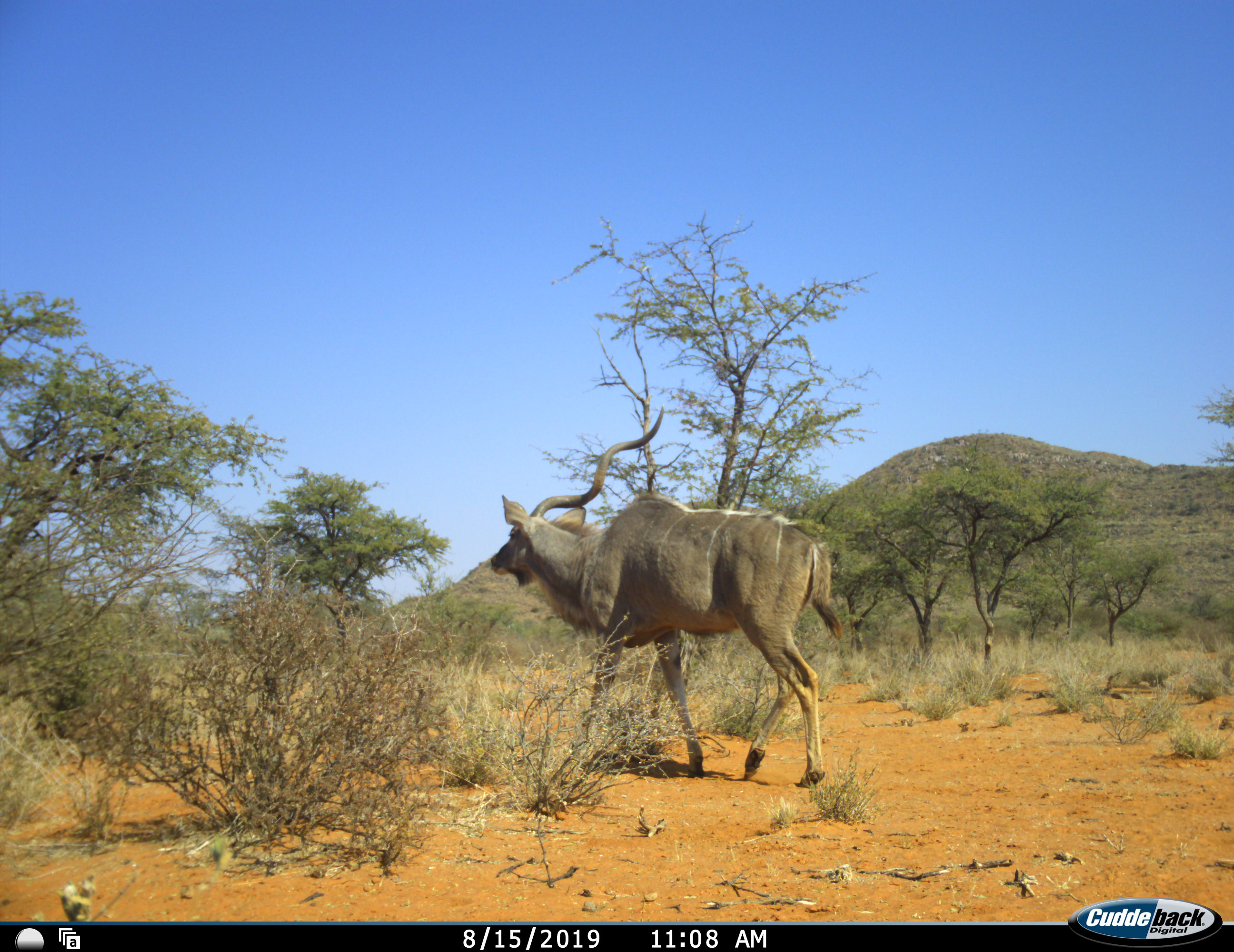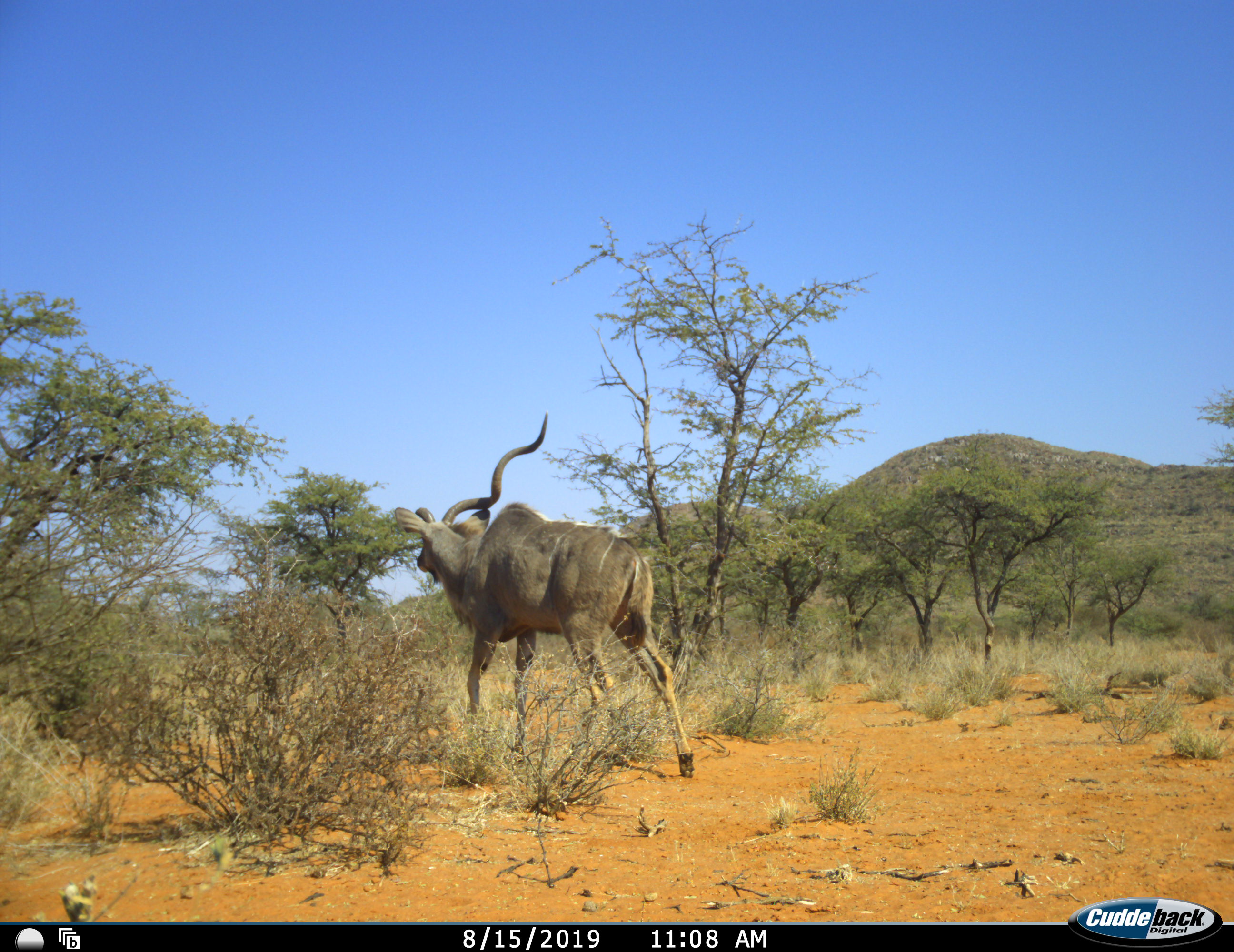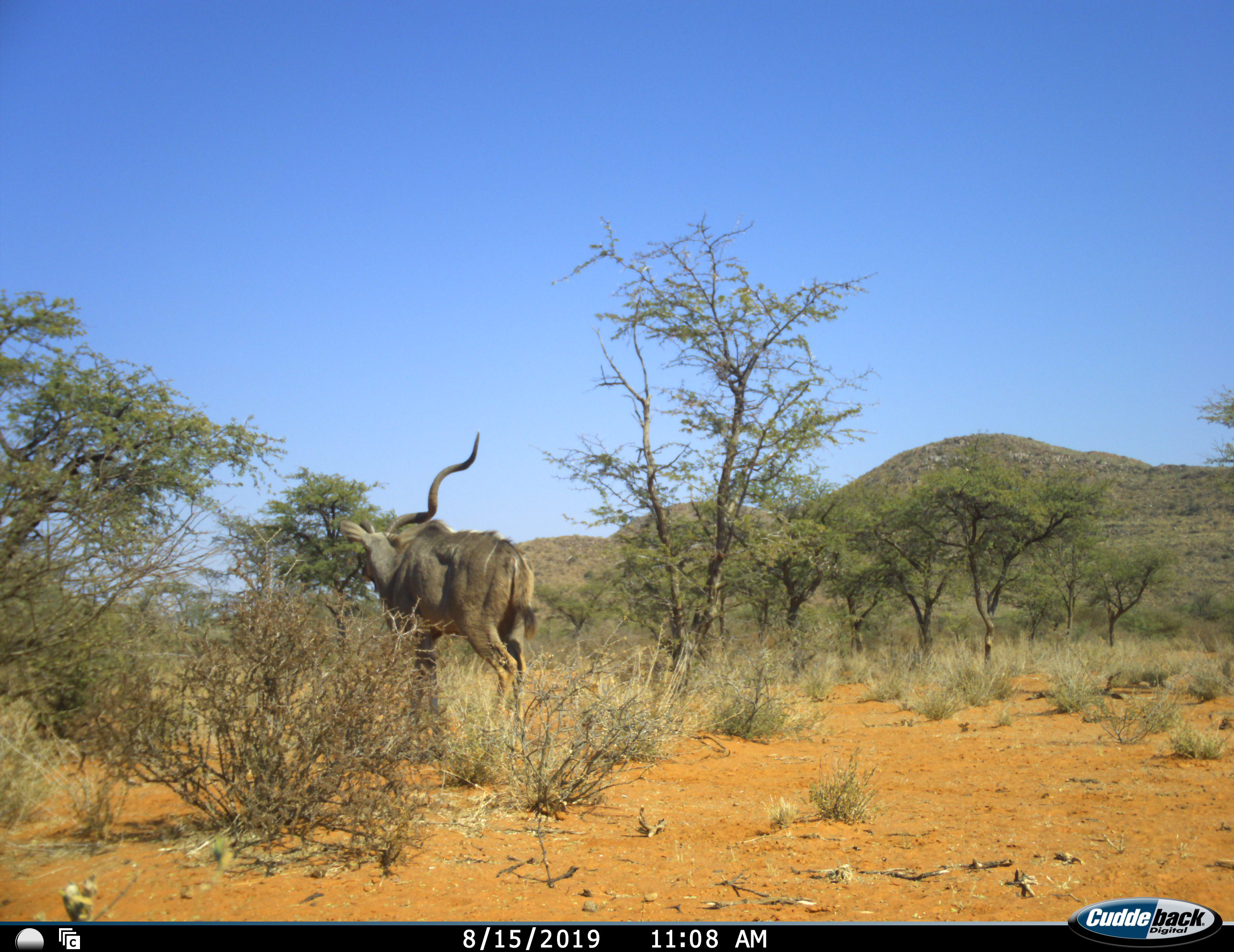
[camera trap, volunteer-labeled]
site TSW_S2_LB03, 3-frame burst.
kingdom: Animalia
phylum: Chordata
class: Mammalia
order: Artiodactyla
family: Bovidae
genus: Tragelaphus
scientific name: Tragelaphus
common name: kudu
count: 1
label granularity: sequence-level